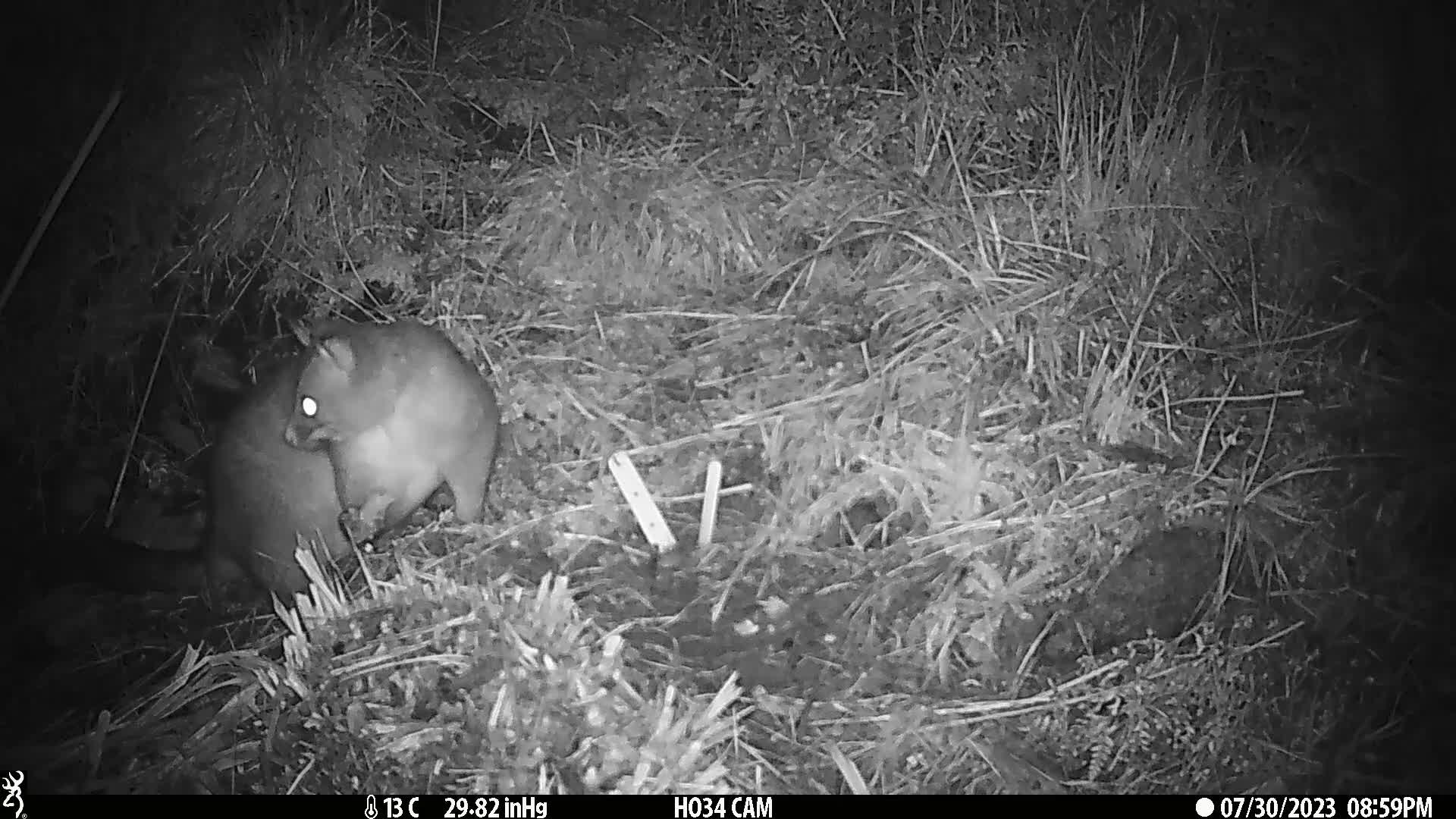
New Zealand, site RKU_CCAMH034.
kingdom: Animalia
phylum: Chordata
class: Mammalia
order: Diprotodontia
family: Phalangeridae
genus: Trichosurus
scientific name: Trichosurus vulpecula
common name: common brushtail possum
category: possum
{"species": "possum (common brushtail possum) (Trichosurus vulpecula)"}